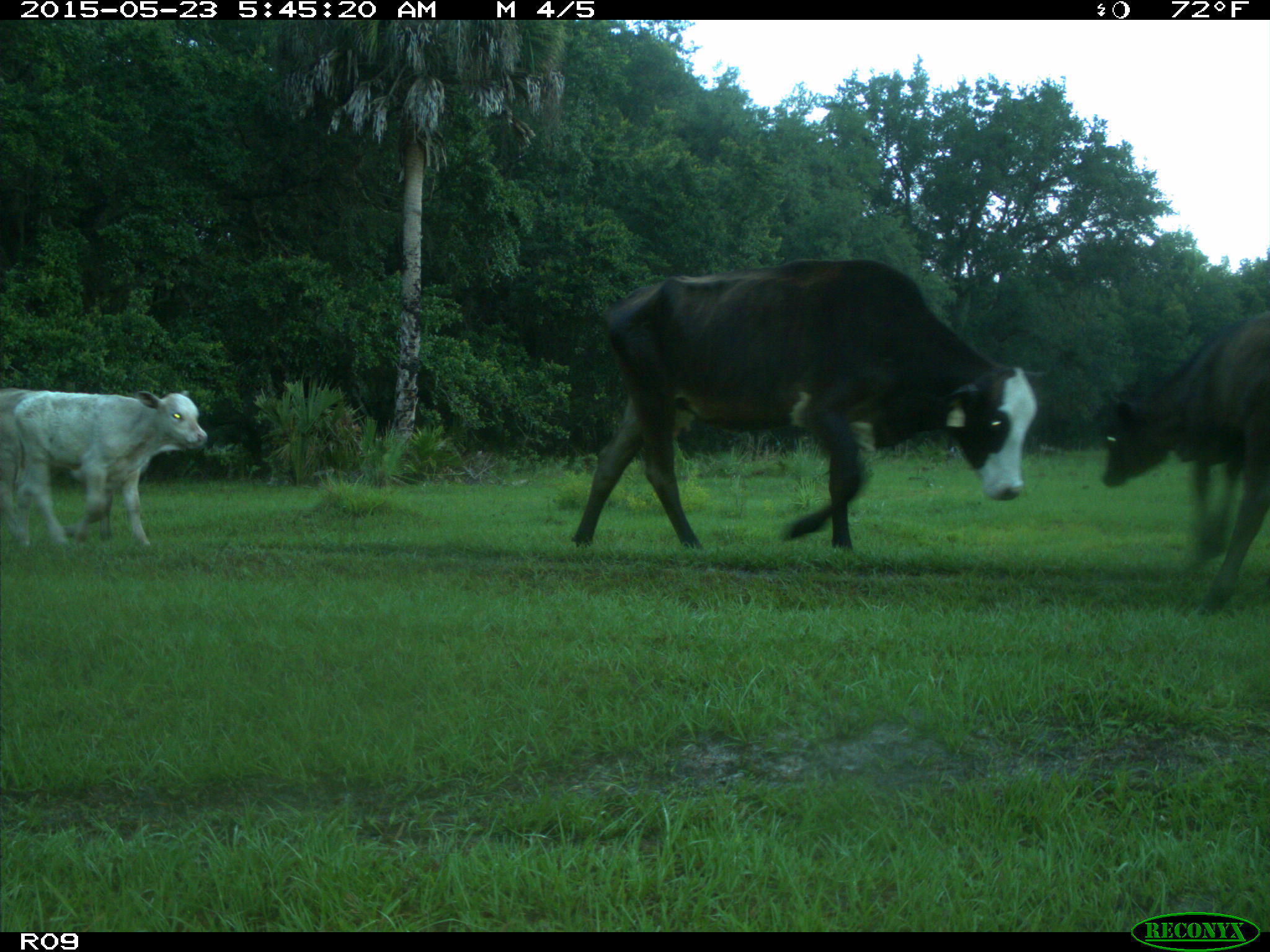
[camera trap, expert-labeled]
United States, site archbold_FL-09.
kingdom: Animalia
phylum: Chordata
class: Mammalia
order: Artiodactyla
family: Bovidae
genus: Bos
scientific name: Bos taurus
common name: domestic cow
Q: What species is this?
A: Bos taurus (domestic cow).